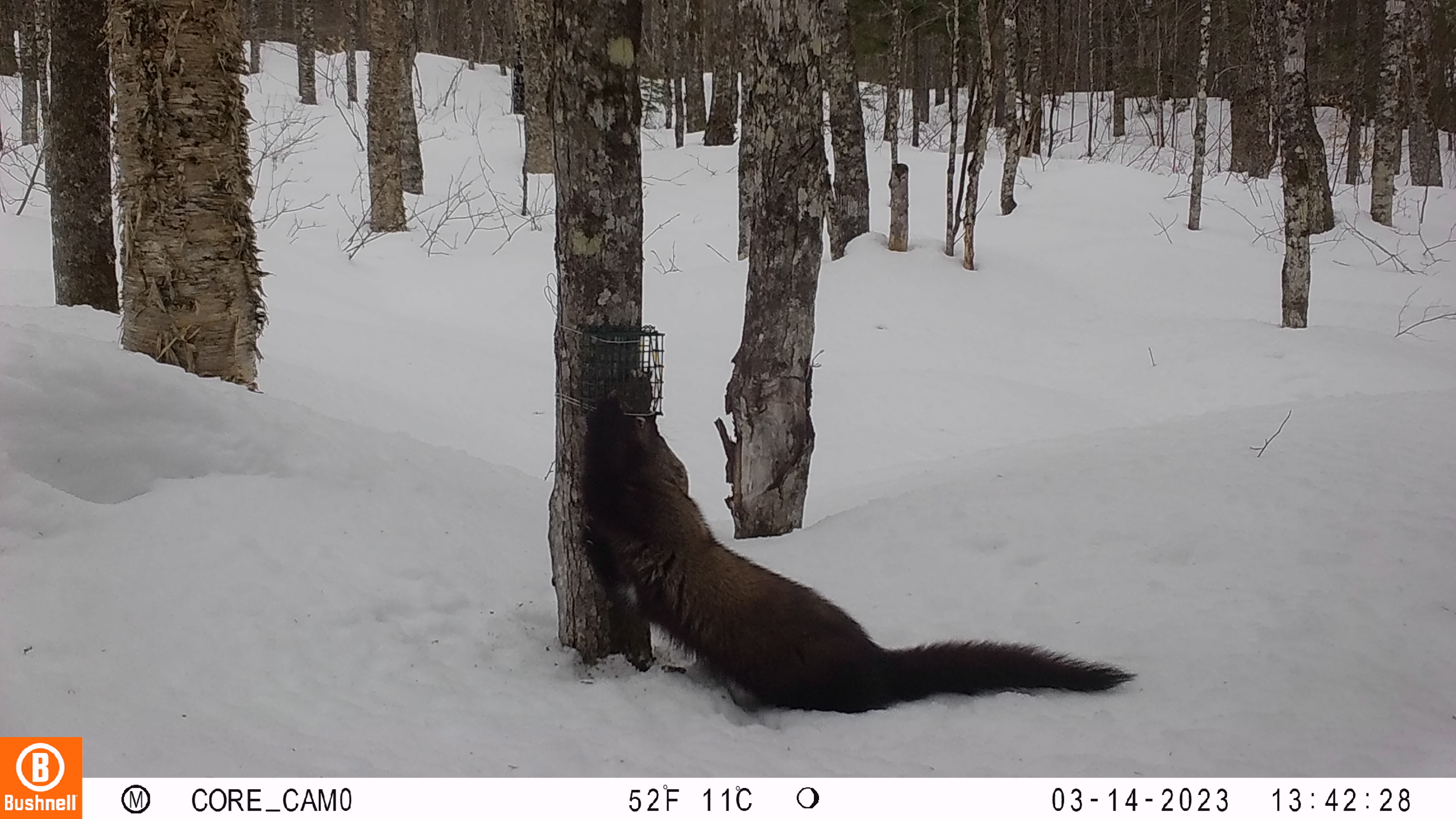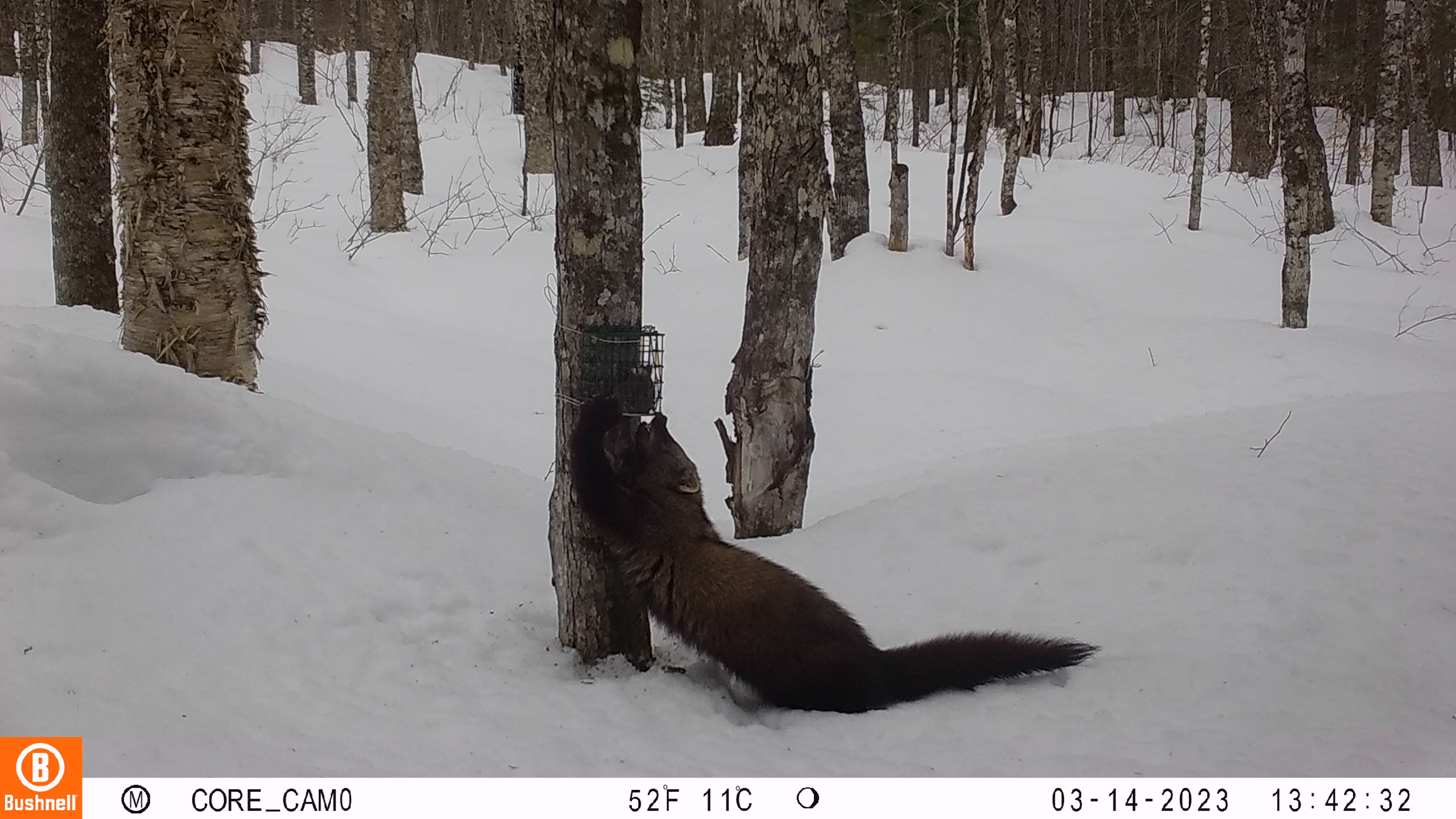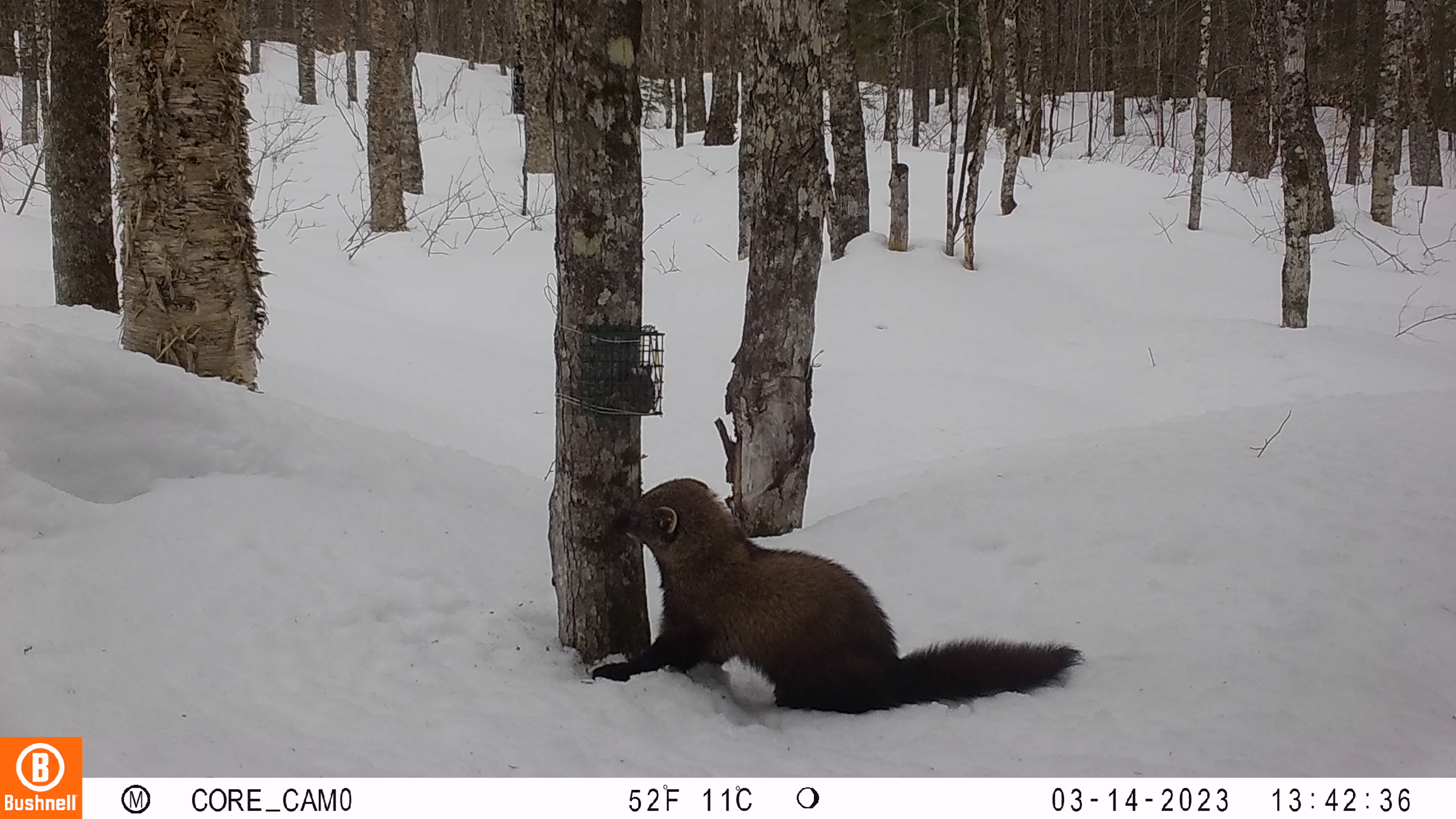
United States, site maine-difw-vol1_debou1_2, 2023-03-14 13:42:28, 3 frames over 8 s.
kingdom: Animalia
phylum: Chordata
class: Mammalia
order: Carnivora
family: Mustelidae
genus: Pekania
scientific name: Pekania pennanti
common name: fisher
Fisher (Pekania pennanti).